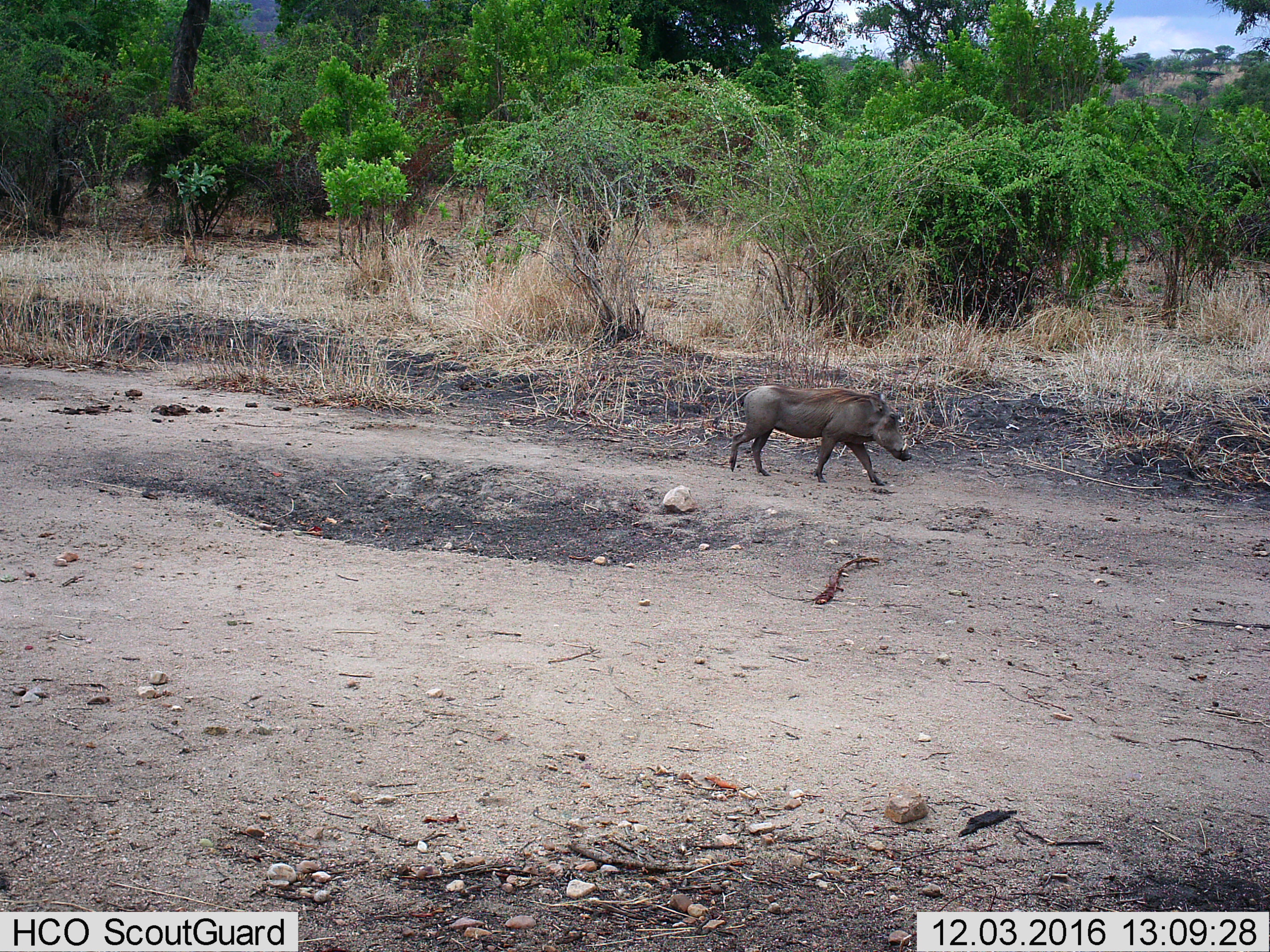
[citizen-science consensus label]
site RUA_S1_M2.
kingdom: Animalia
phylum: Chordata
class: Mammalia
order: Artiodactyla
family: Suidae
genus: Phacochoerus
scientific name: Phacochoerus africanus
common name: warthog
Warthog (Phacochoerus africanus), count 1. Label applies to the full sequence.